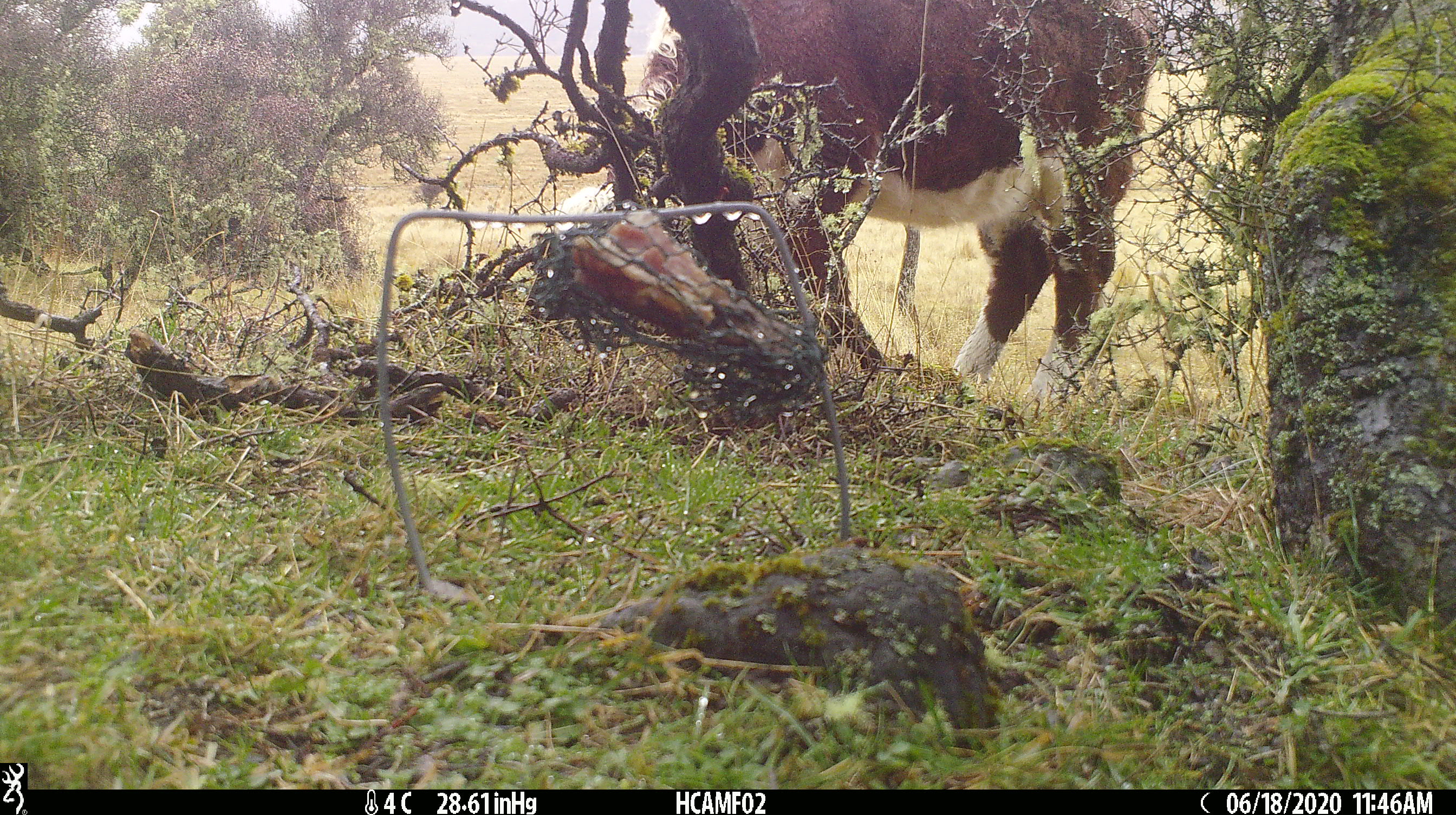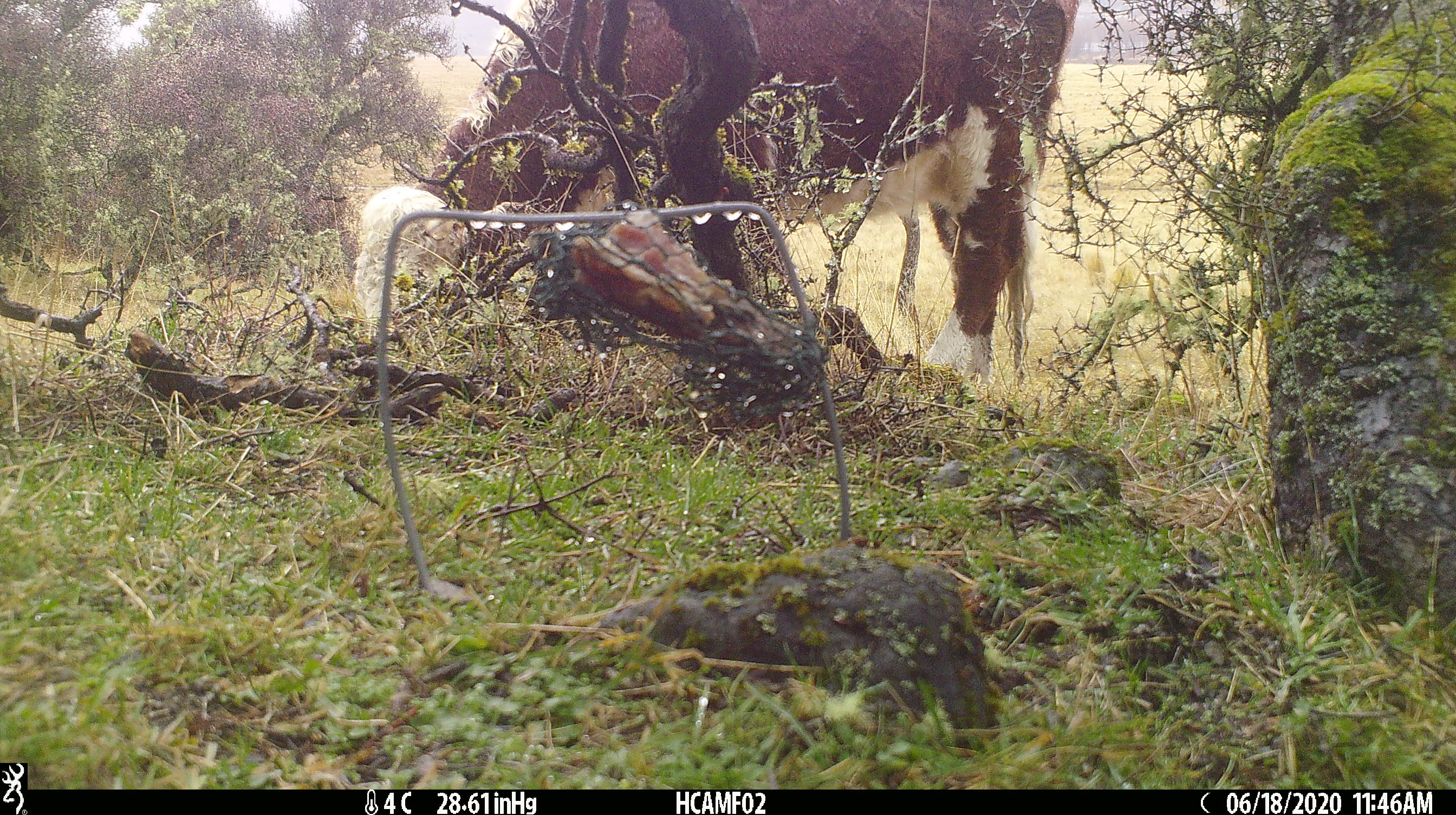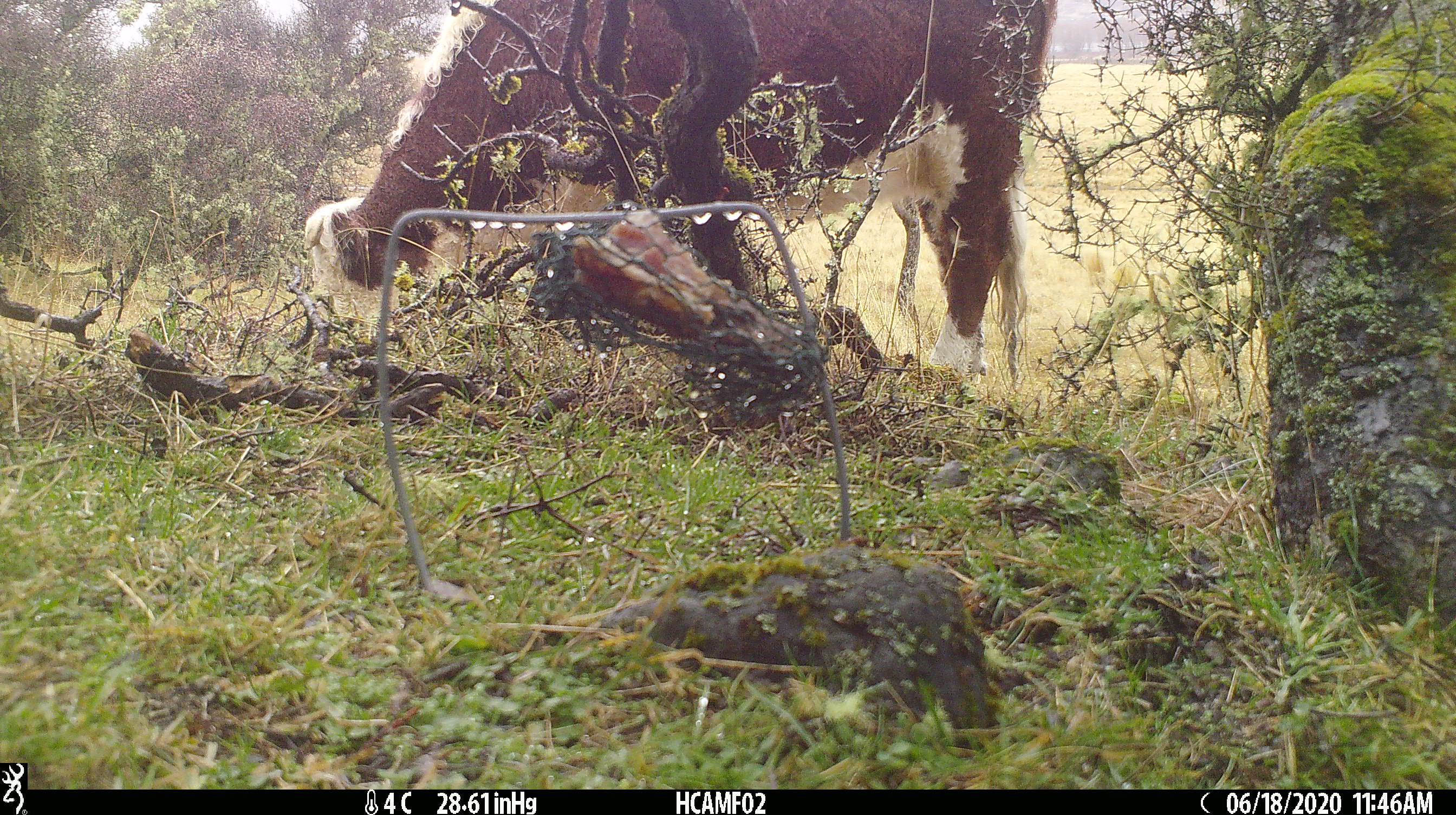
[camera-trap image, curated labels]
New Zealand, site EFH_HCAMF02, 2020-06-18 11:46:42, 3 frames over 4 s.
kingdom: Animalia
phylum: Chordata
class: Mammalia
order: Artiodactyla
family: Bovidae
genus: Bos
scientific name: Bos taurus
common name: domestic cow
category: cow